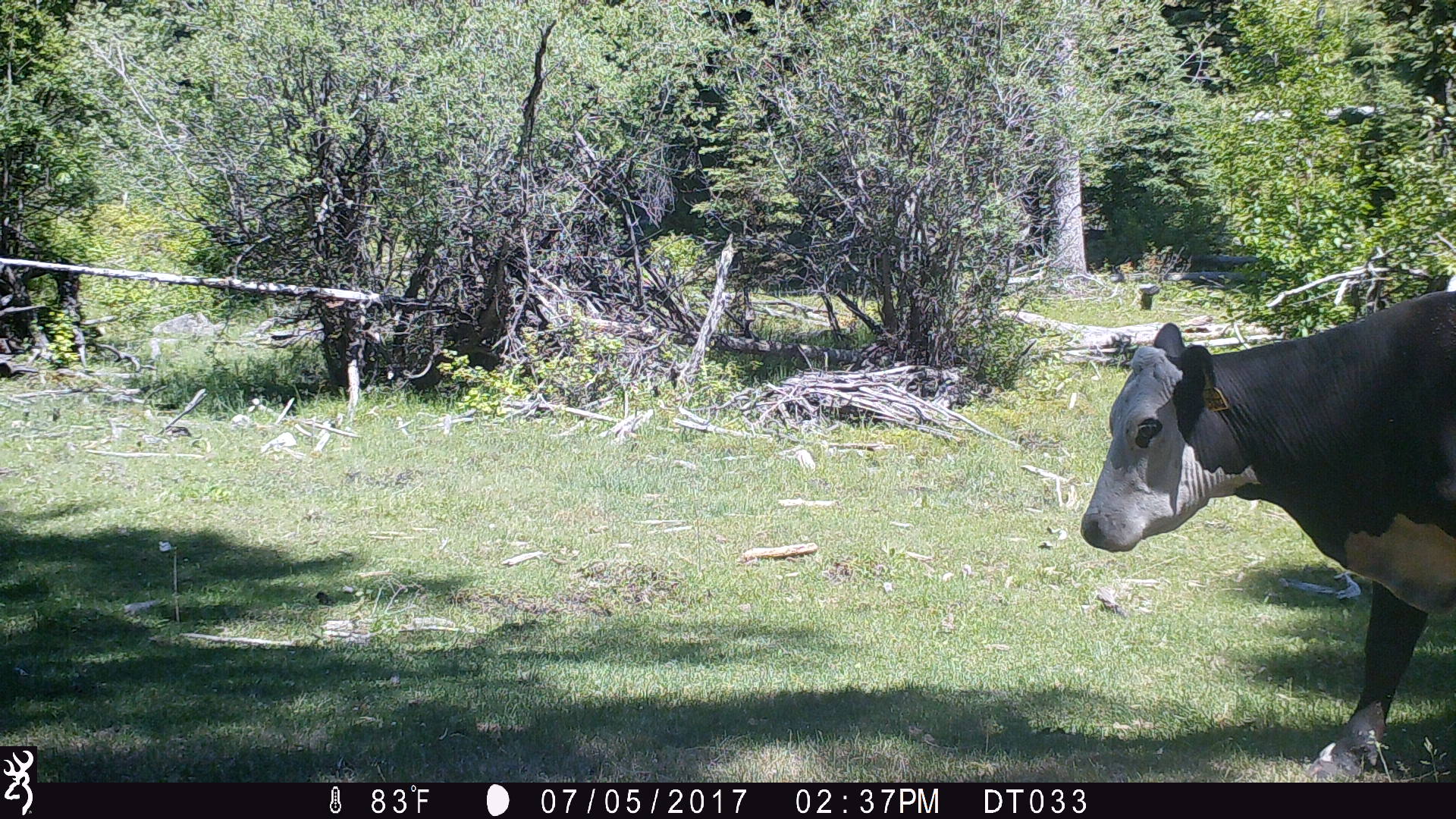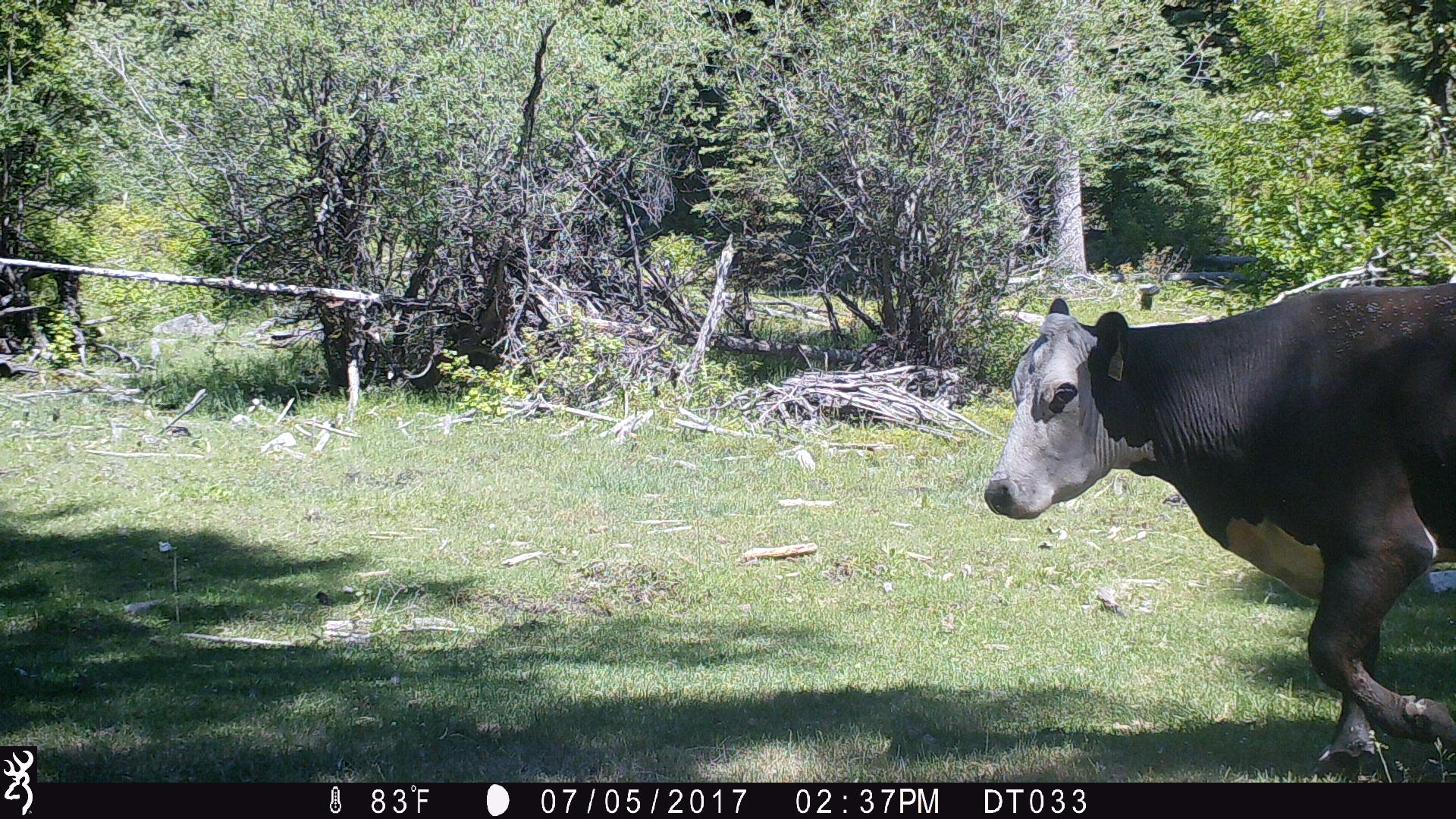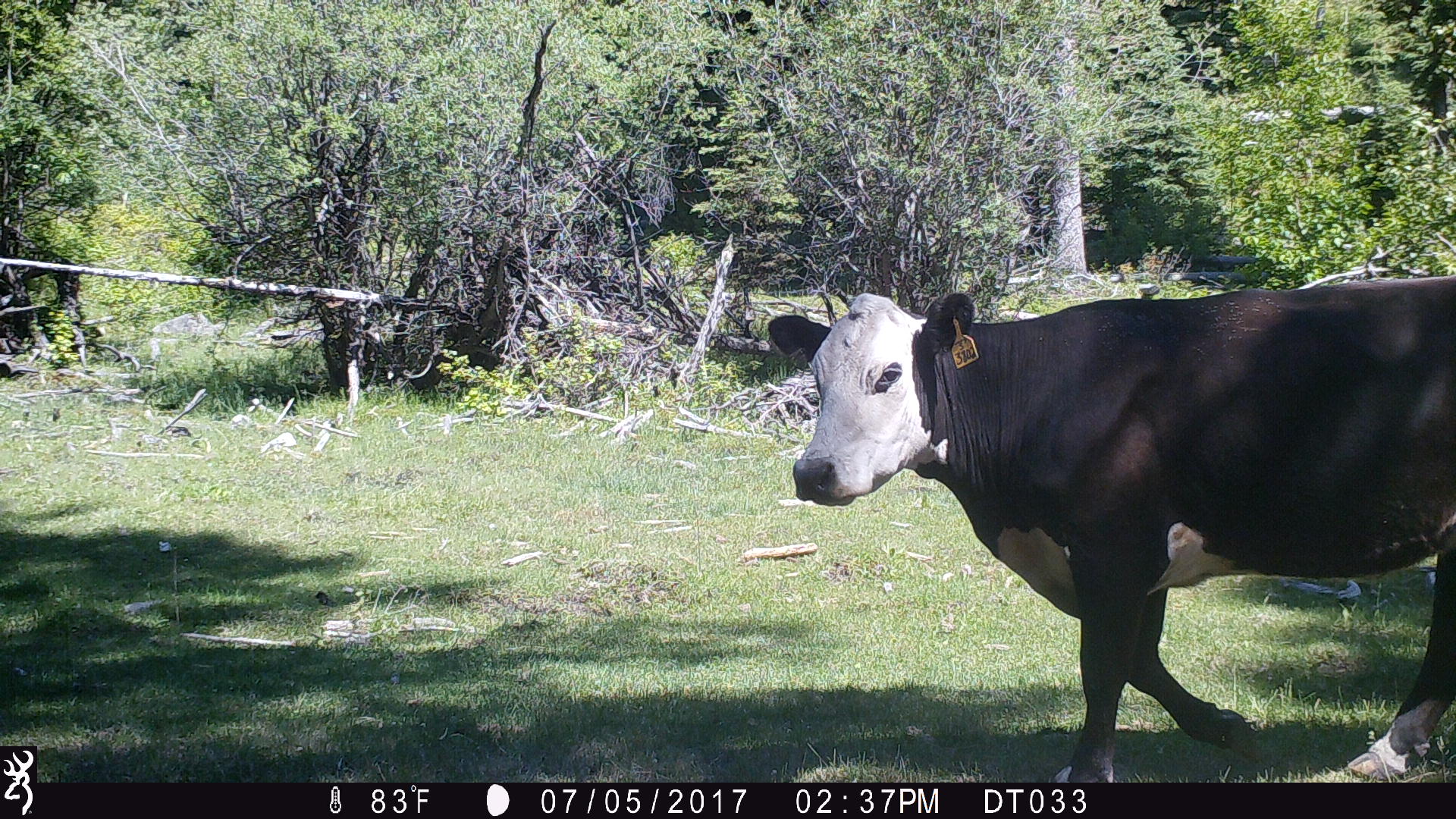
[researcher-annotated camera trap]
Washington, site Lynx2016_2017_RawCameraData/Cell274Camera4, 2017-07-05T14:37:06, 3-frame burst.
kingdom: Animalia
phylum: Chordata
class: Mammalia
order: Artiodactyla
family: Bovidae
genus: Bos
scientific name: Bos taurus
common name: domestic cattle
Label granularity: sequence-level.